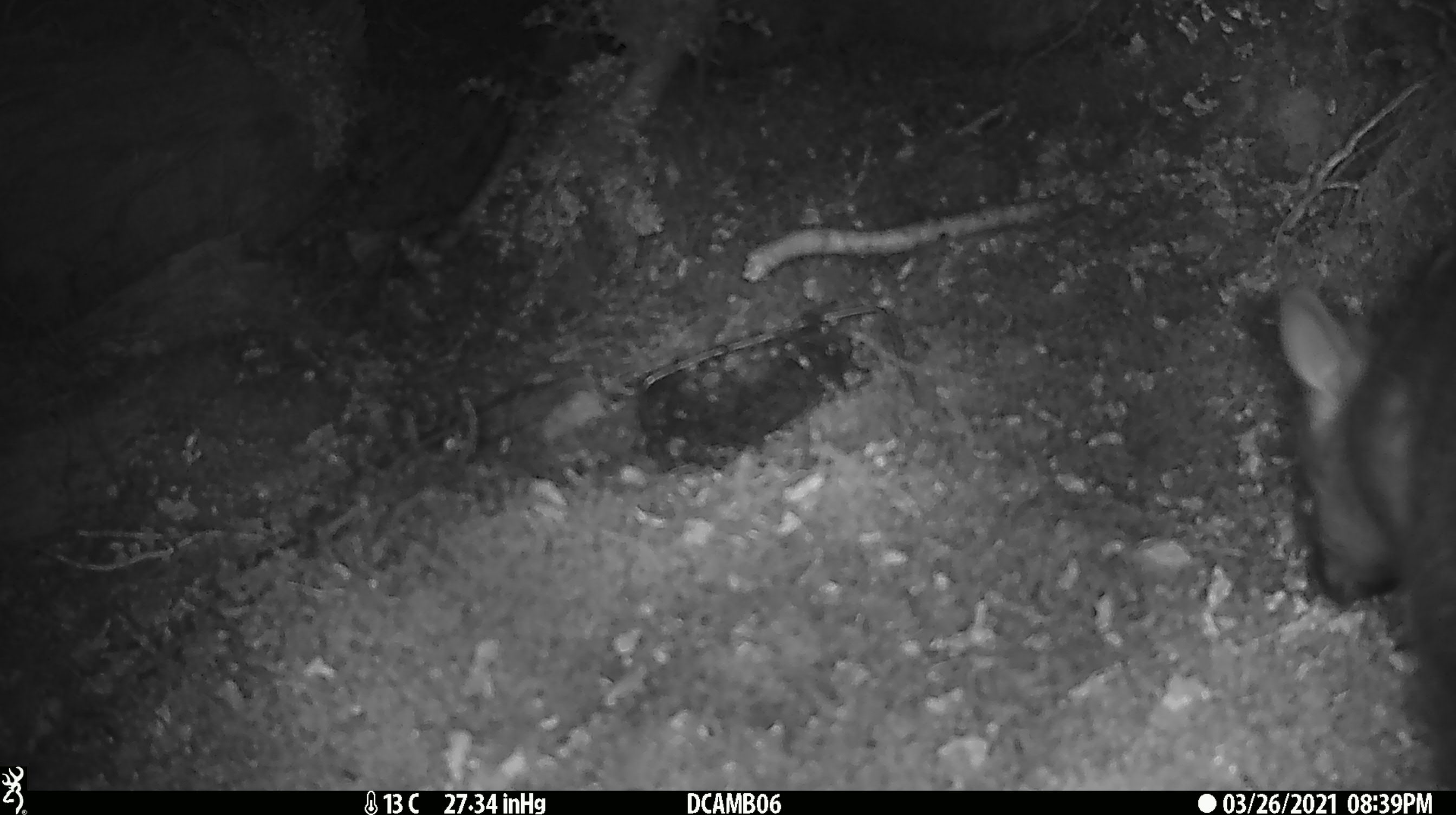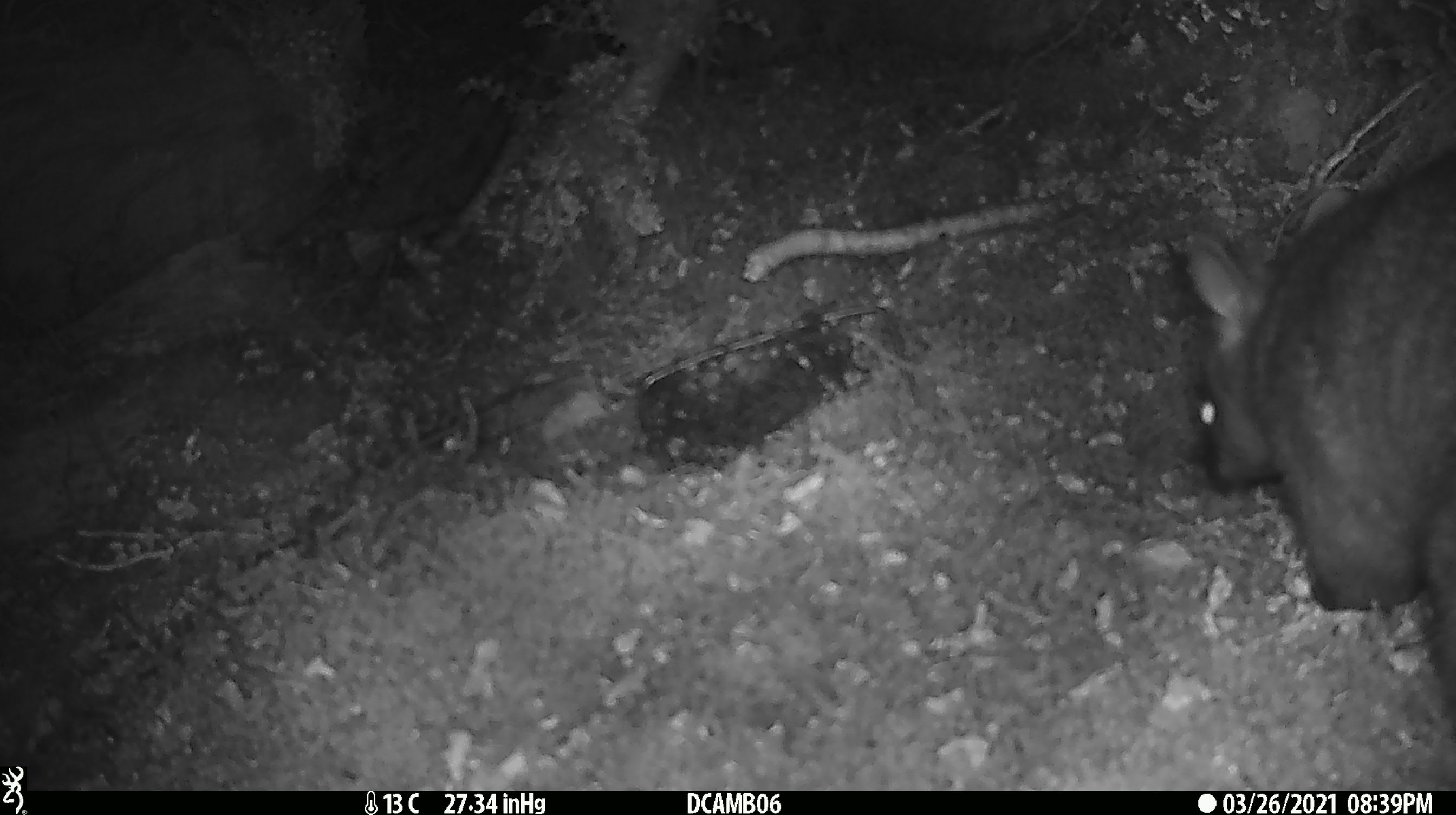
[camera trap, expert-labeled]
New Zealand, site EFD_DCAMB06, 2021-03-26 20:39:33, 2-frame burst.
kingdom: Animalia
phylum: Chordata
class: Mammalia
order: Diprotodontia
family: Phalangeridae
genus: Trichosurus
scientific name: Trichosurus vulpecula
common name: common brushtail possum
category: possum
Possum (common brushtail possum) (Trichosurus vulpecula).